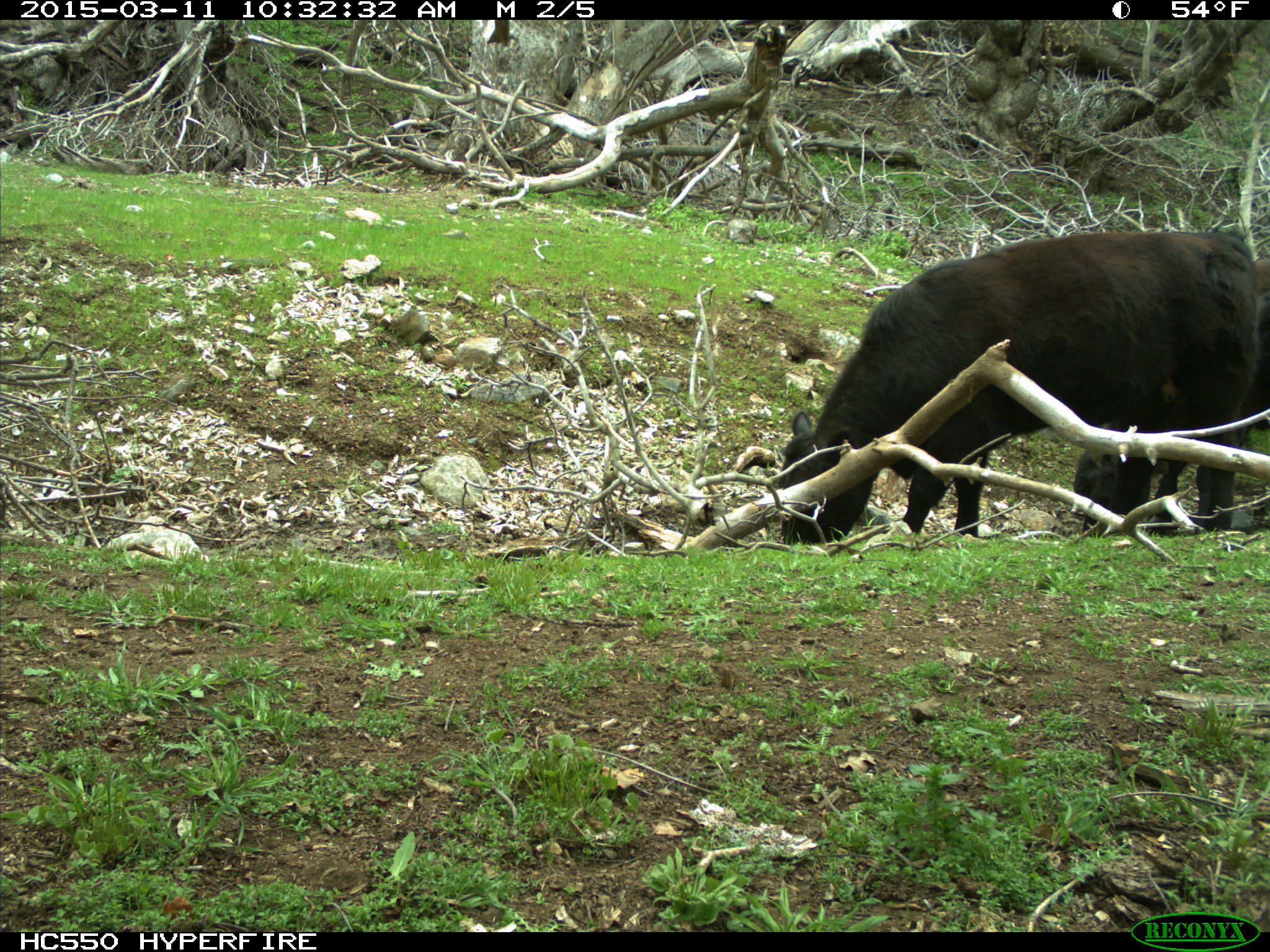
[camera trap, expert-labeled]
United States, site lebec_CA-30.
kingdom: Animalia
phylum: Chordata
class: Mammalia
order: Artiodactyla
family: Bovidae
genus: Bos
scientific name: Bos taurus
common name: domestic cow